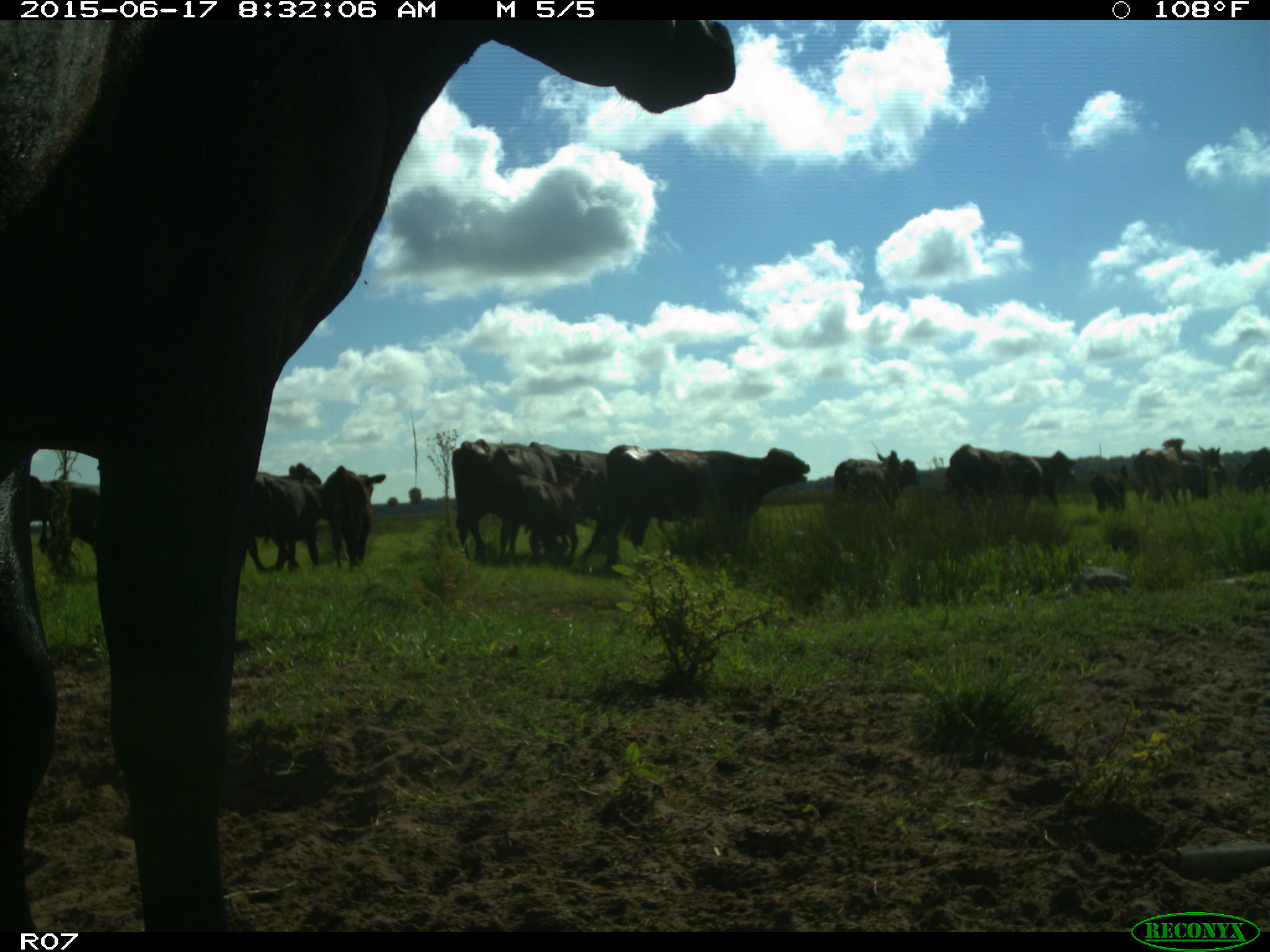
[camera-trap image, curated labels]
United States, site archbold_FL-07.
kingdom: Animalia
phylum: Chordata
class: Mammalia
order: Artiodactyla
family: Bovidae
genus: Bos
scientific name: Bos taurus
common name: domestic cow